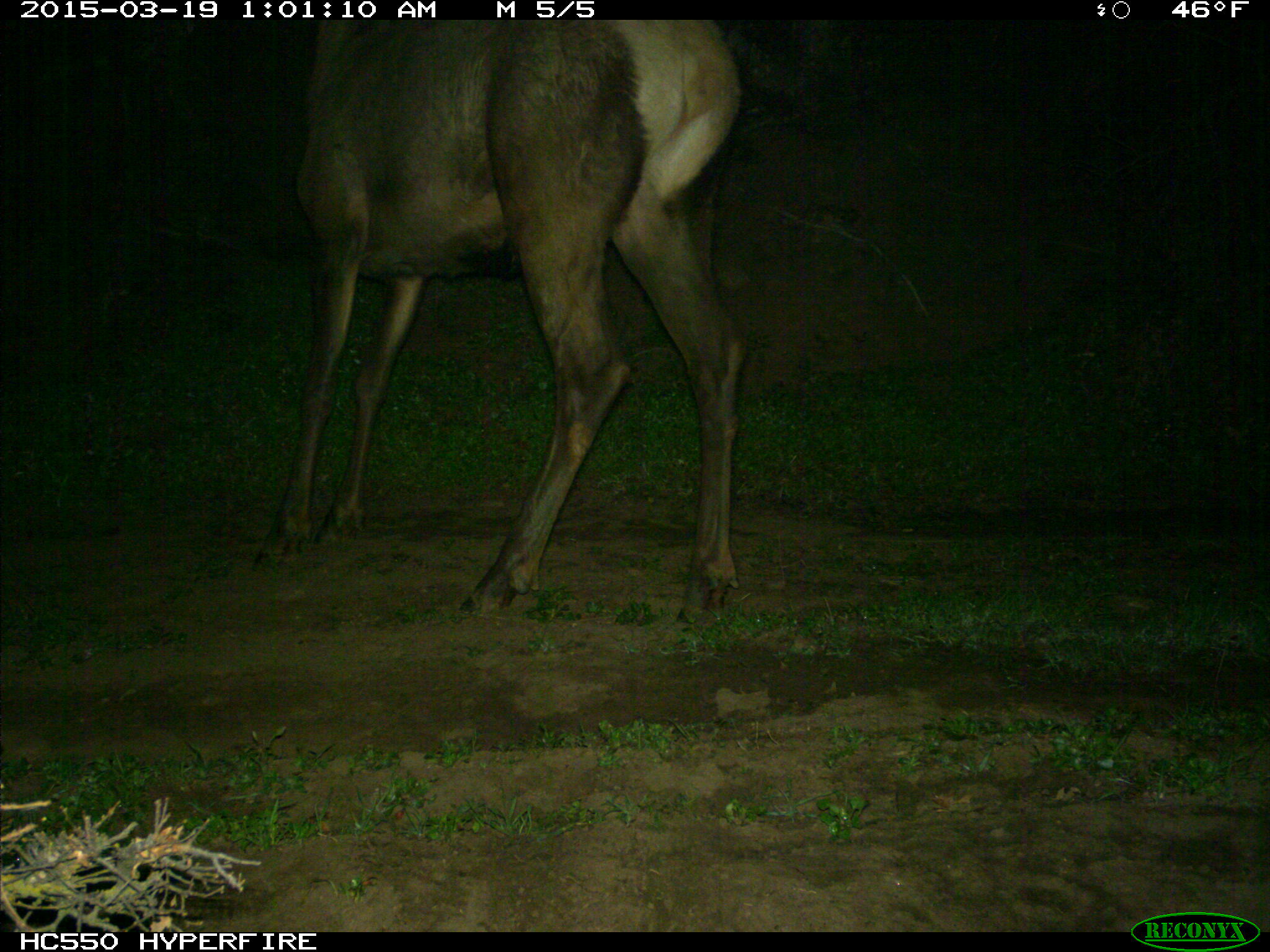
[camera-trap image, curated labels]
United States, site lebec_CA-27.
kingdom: Animalia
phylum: Chordata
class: Mammalia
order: Artiodactyla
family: Cervidae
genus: Cervus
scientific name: Cervus canadensis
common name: elk